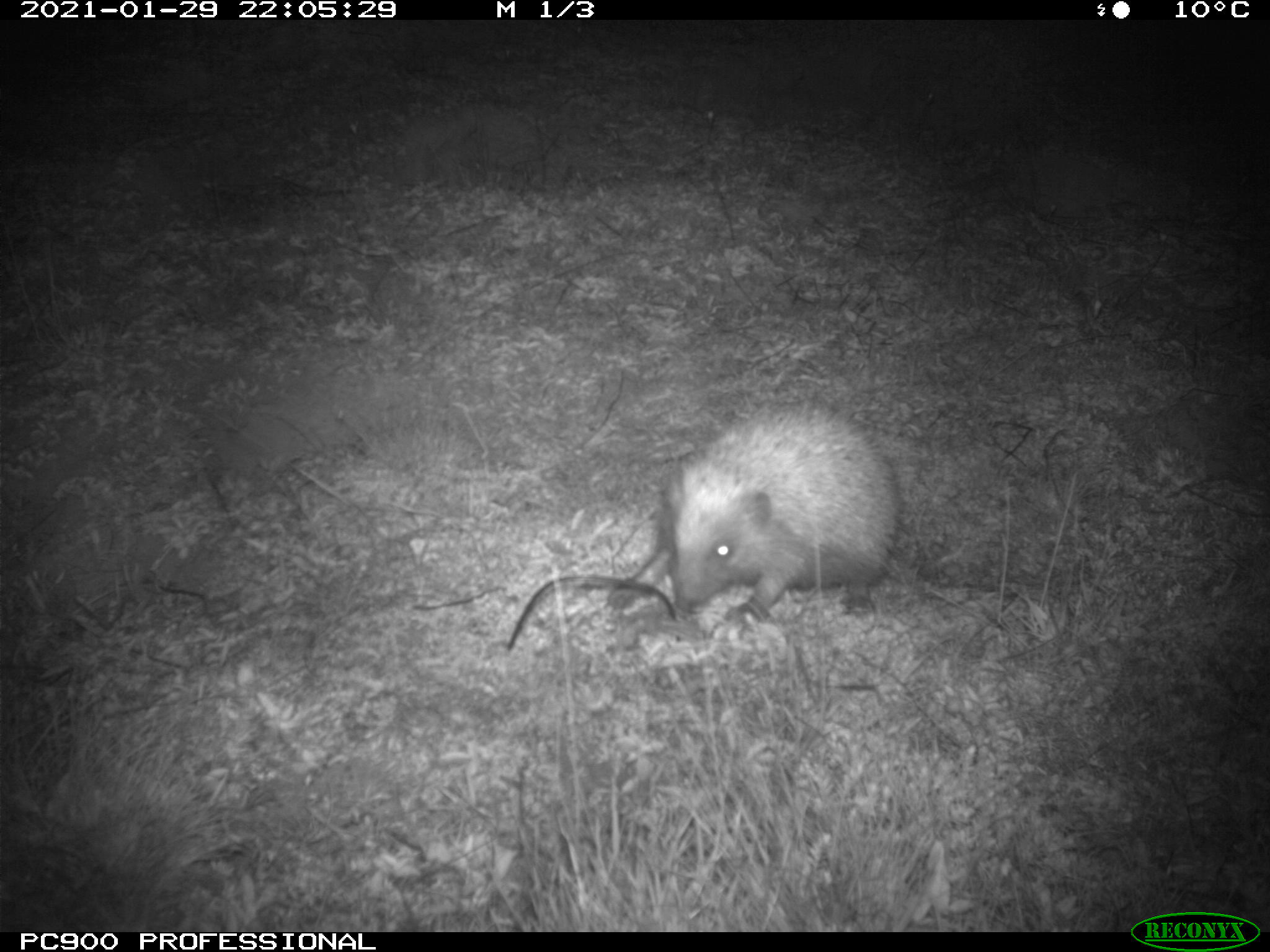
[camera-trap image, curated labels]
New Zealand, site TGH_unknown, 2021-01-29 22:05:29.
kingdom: Animalia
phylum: Chordata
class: Mammalia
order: Eulipotyphla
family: Erinaceidae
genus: Erinaceus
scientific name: Erinaceus europaeus europaeus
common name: european hedgehog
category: hedgehog